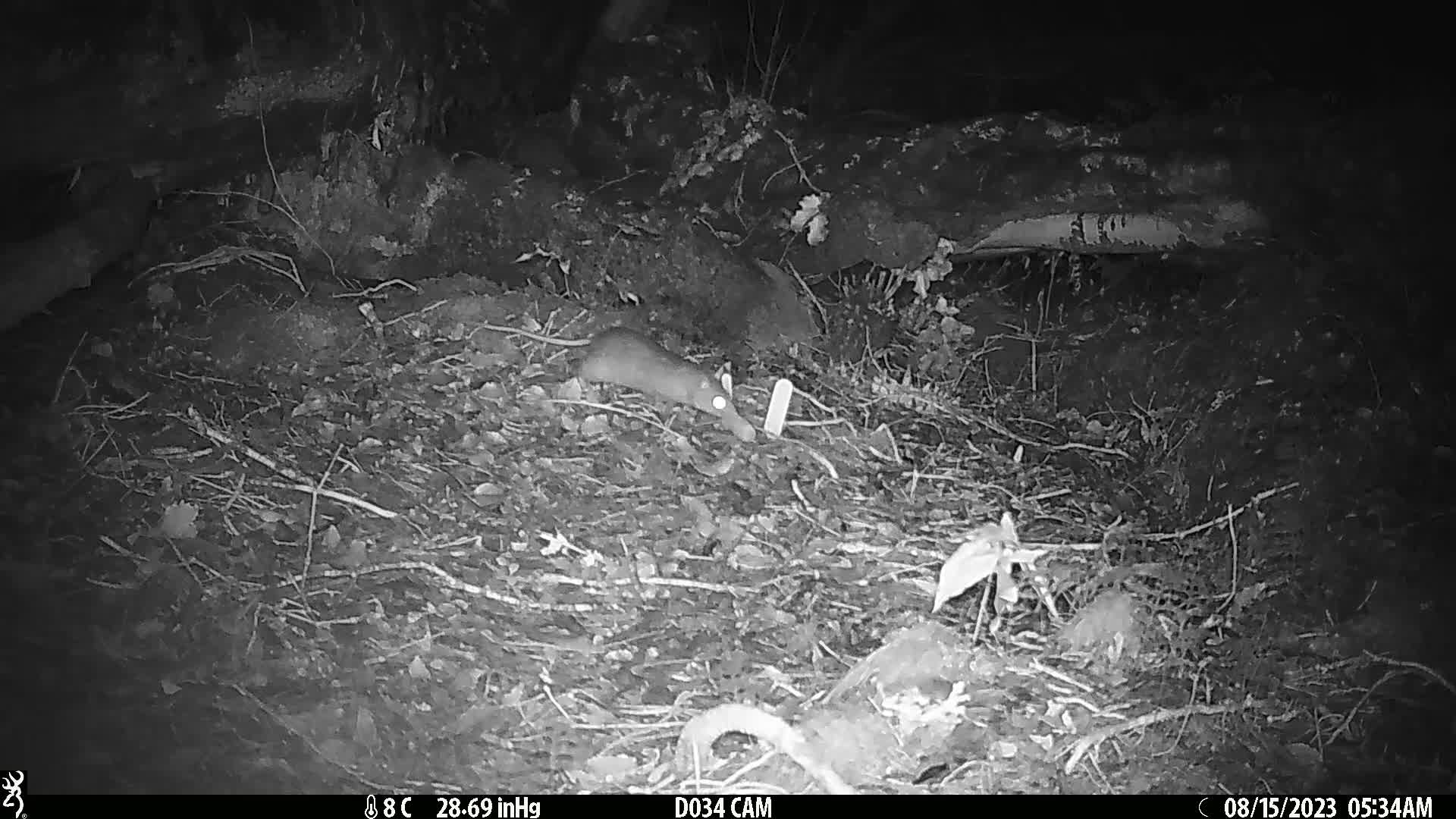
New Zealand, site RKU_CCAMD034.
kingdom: Animalia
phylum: Chordata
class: Mammalia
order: Rodentia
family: Muridae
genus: Rattus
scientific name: Rattus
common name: rat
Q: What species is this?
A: Rat (Rattus).